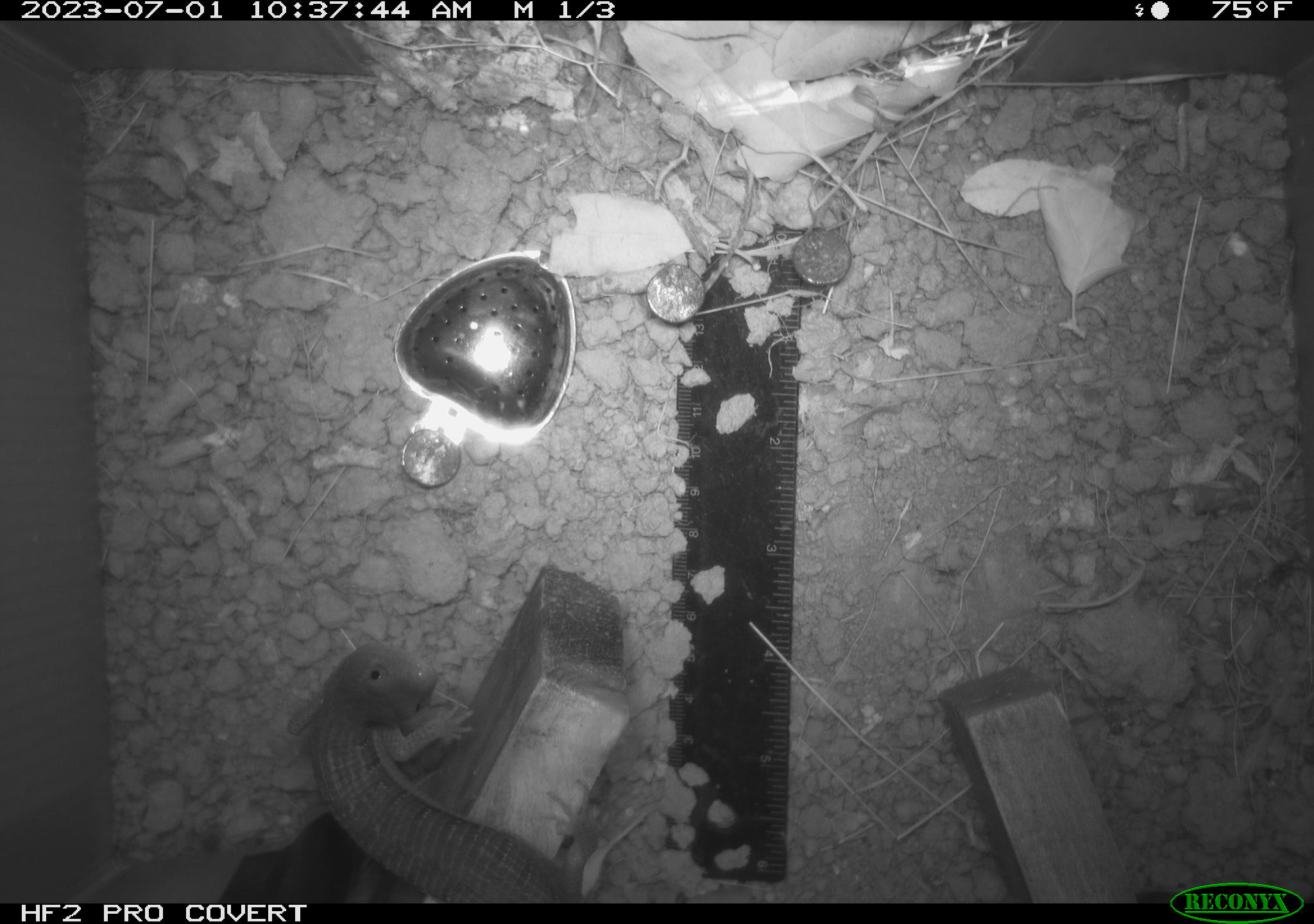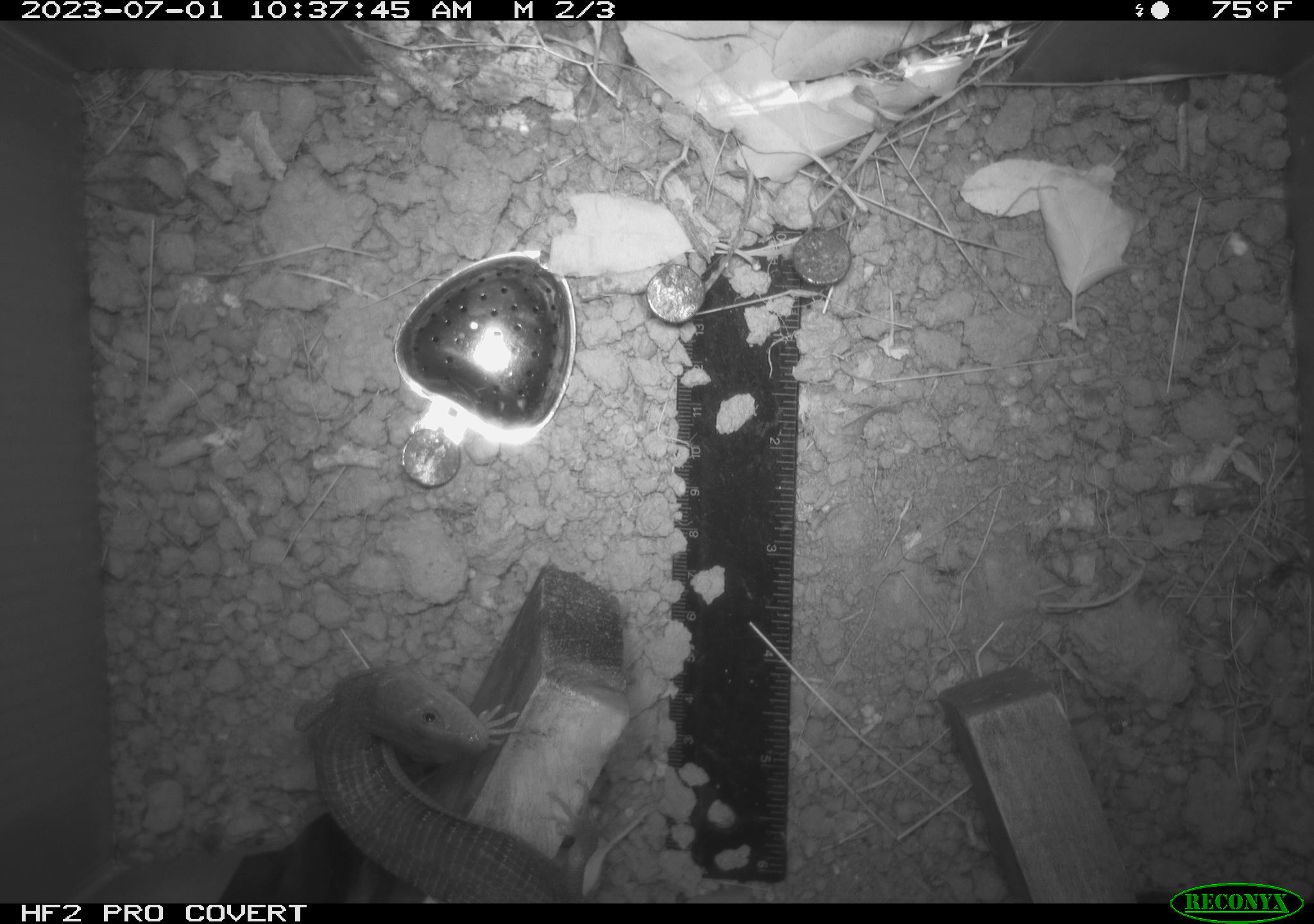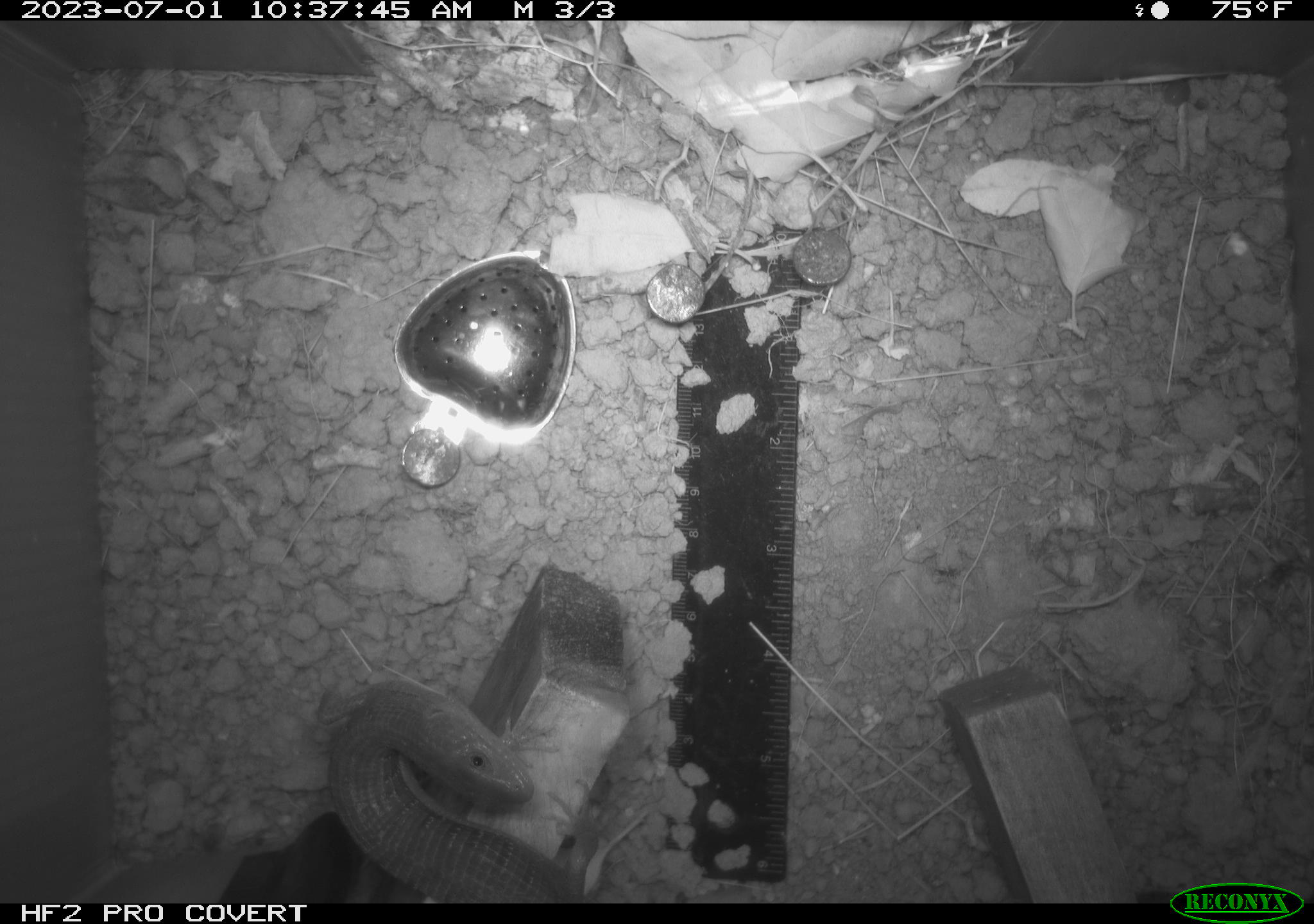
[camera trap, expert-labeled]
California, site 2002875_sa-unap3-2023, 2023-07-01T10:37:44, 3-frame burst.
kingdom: Animalia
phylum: Chordata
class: Reptilia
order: Squamata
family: Anguidae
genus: Elgaria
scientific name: Elgaria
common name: alligator lizards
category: elgaria species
Elgaria species (alligator lizards) (Elgaria).